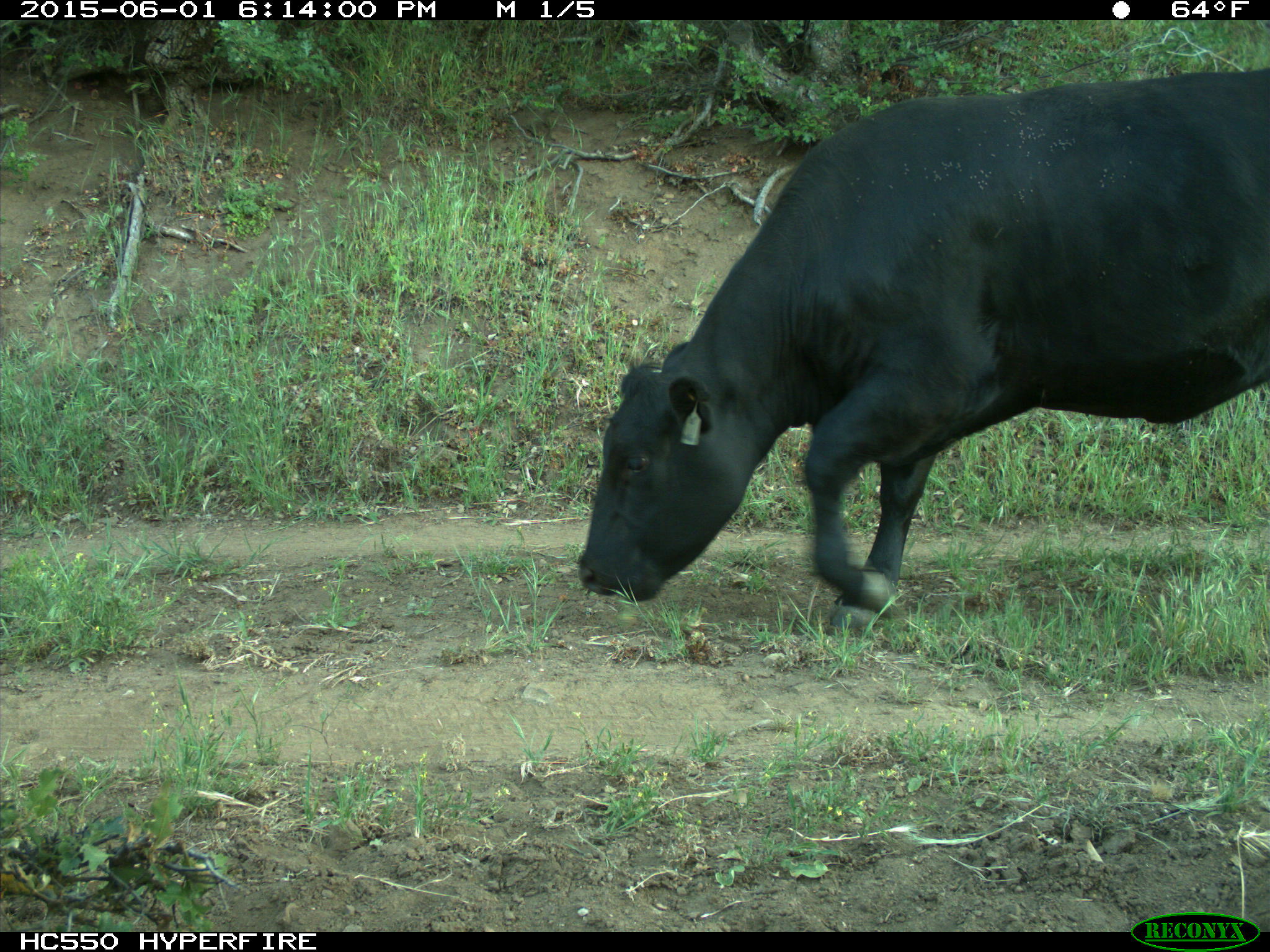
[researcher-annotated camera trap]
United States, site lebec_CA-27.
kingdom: Animalia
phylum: Chordata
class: Mammalia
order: Artiodactyla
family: Bovidae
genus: Bos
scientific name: Bos taurus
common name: domestic cow